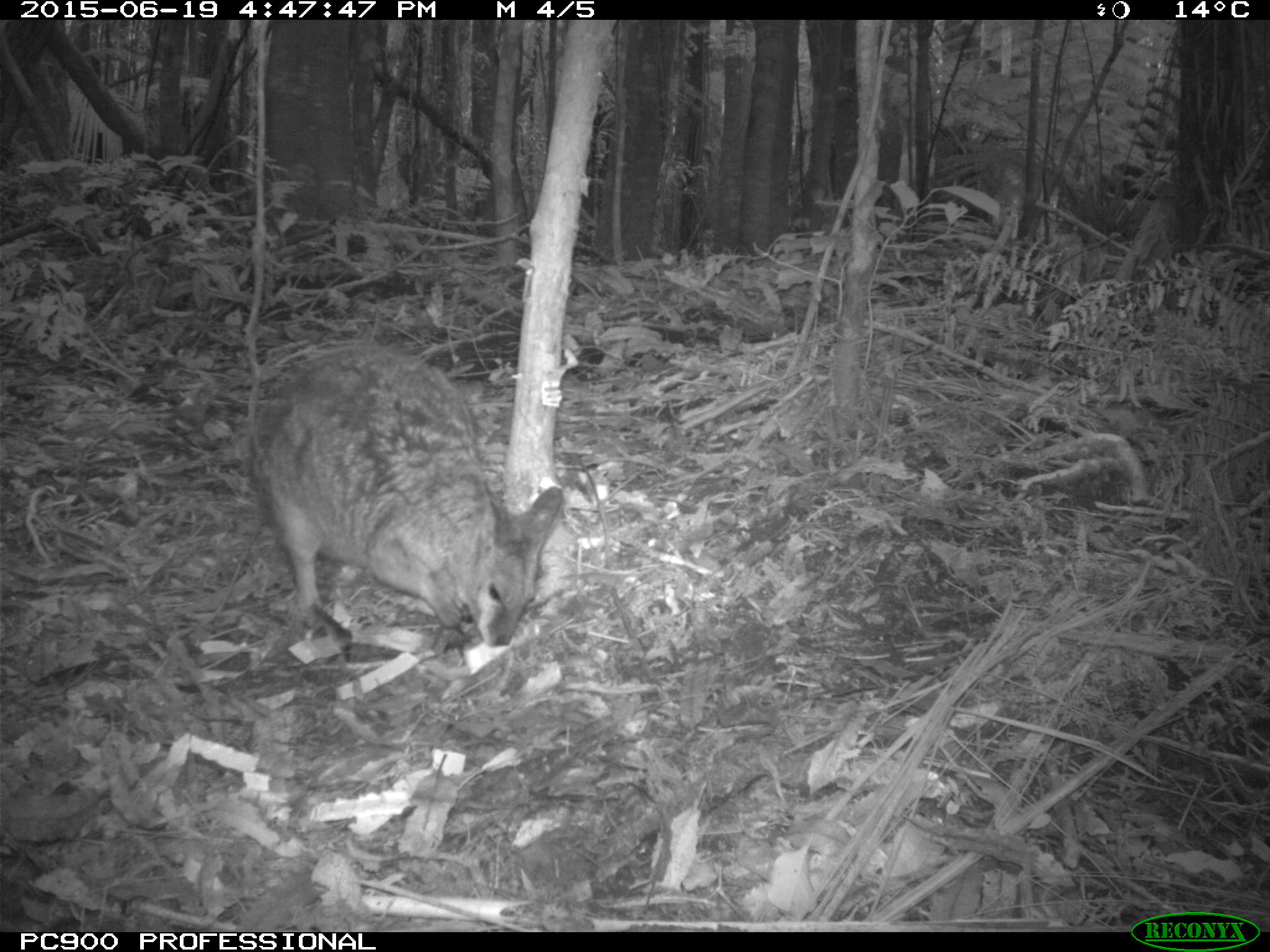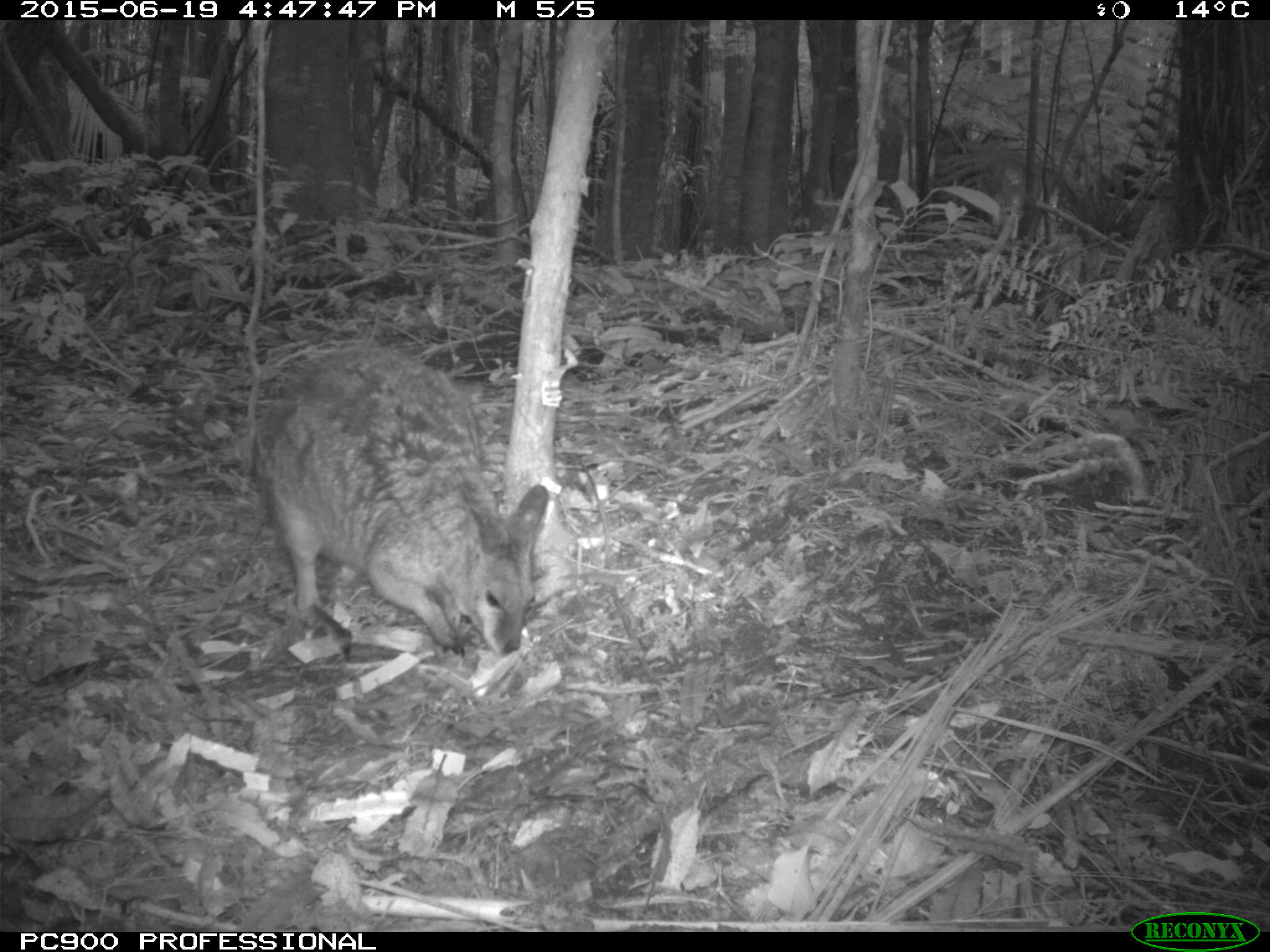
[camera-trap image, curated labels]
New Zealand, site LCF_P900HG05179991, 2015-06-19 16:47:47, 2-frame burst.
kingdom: Animalia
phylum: Chordata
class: Mammalia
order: Diprotodontia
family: Macropodidae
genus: Notamacropus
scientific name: Notamacropus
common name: wallaby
Wallaby (Notamacropus).